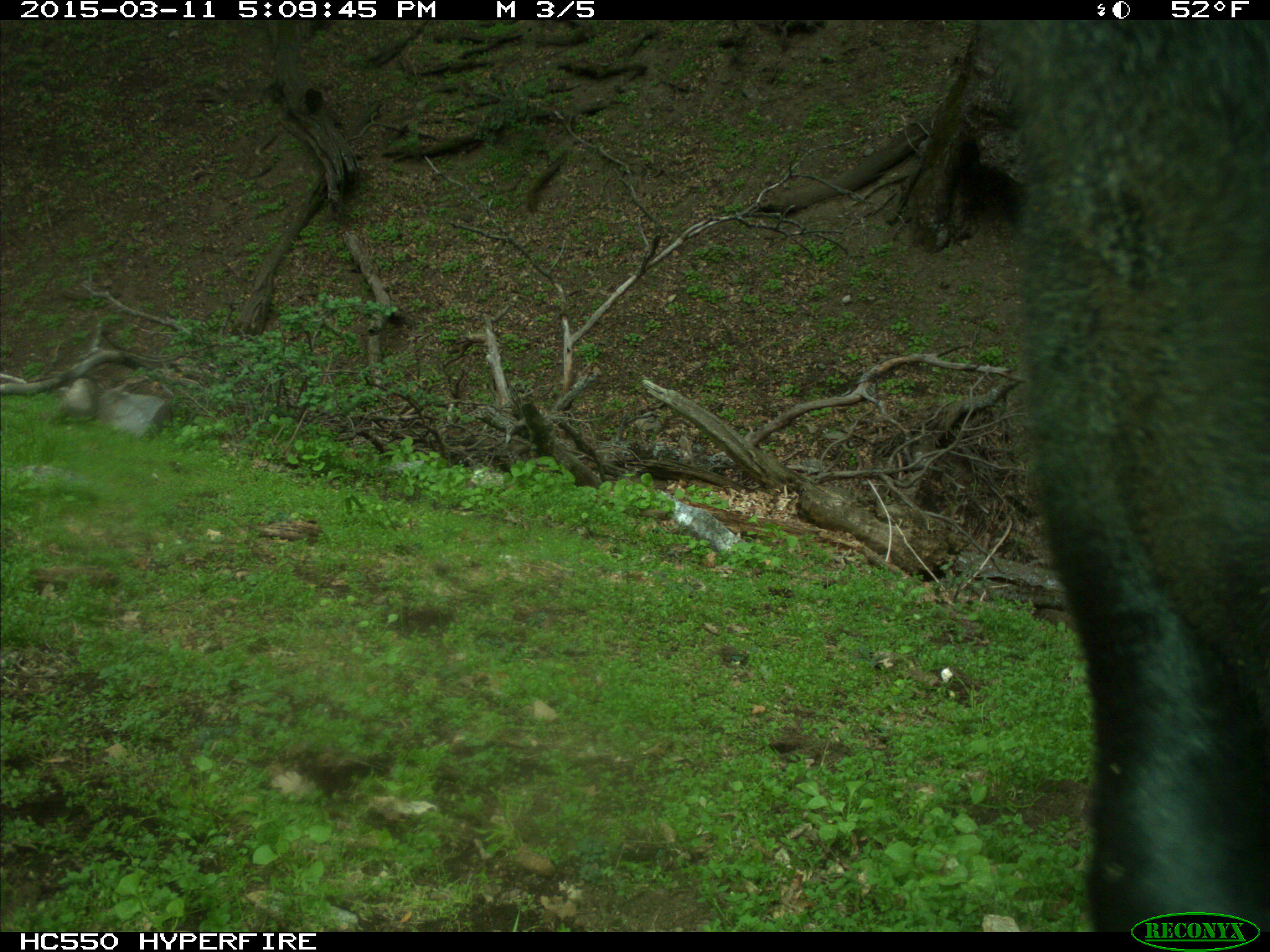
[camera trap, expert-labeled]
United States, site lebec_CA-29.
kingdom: Animalia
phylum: Chordata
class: Mammalia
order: Artiodactyla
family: Bovidae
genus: Bos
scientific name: Bos taurus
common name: domestic cow